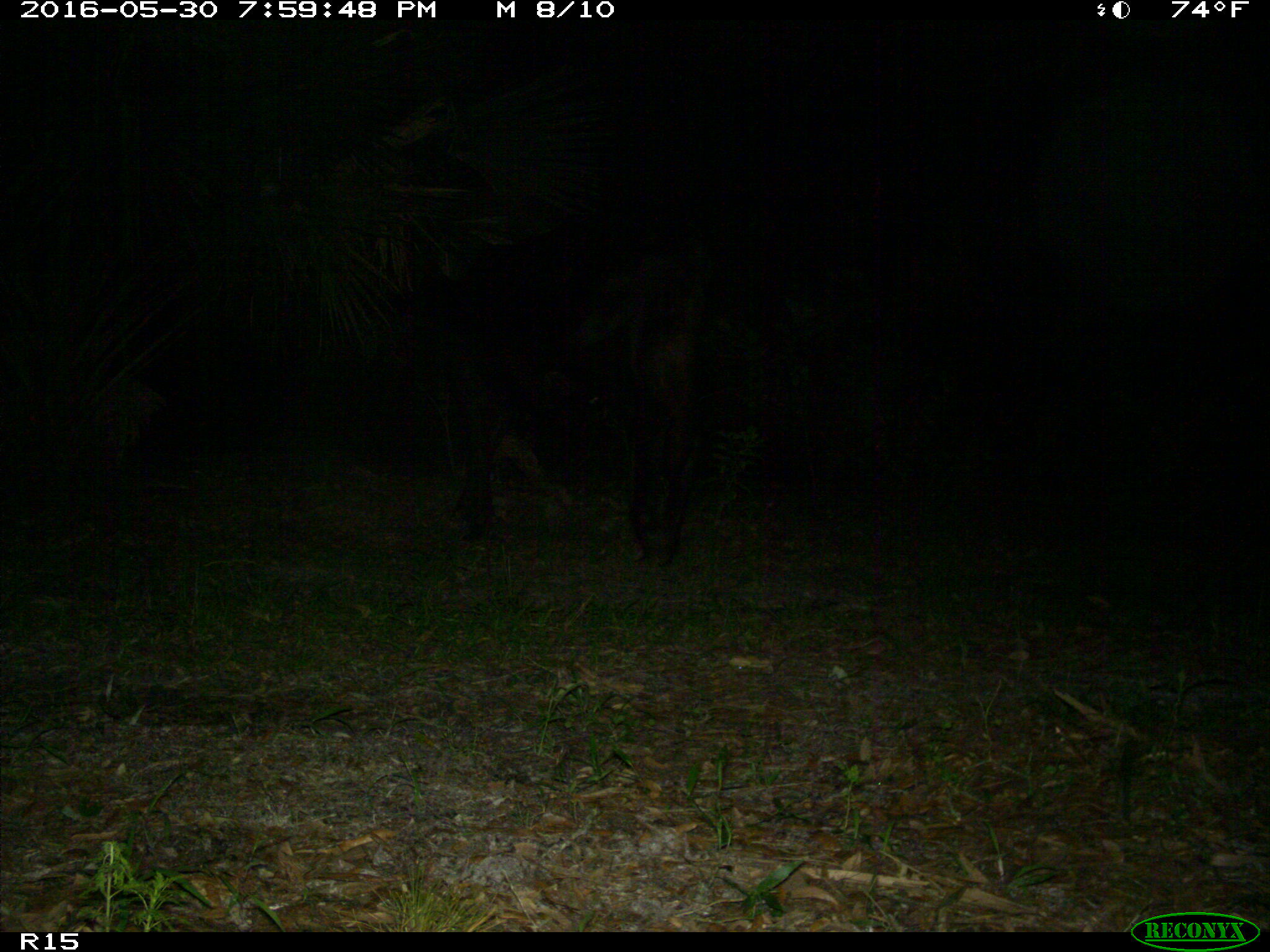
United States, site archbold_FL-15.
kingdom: Animalia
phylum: Chordata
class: Mammalia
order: Artiodactyla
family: Bovidae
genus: Bos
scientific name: Bos taurus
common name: domestic cow